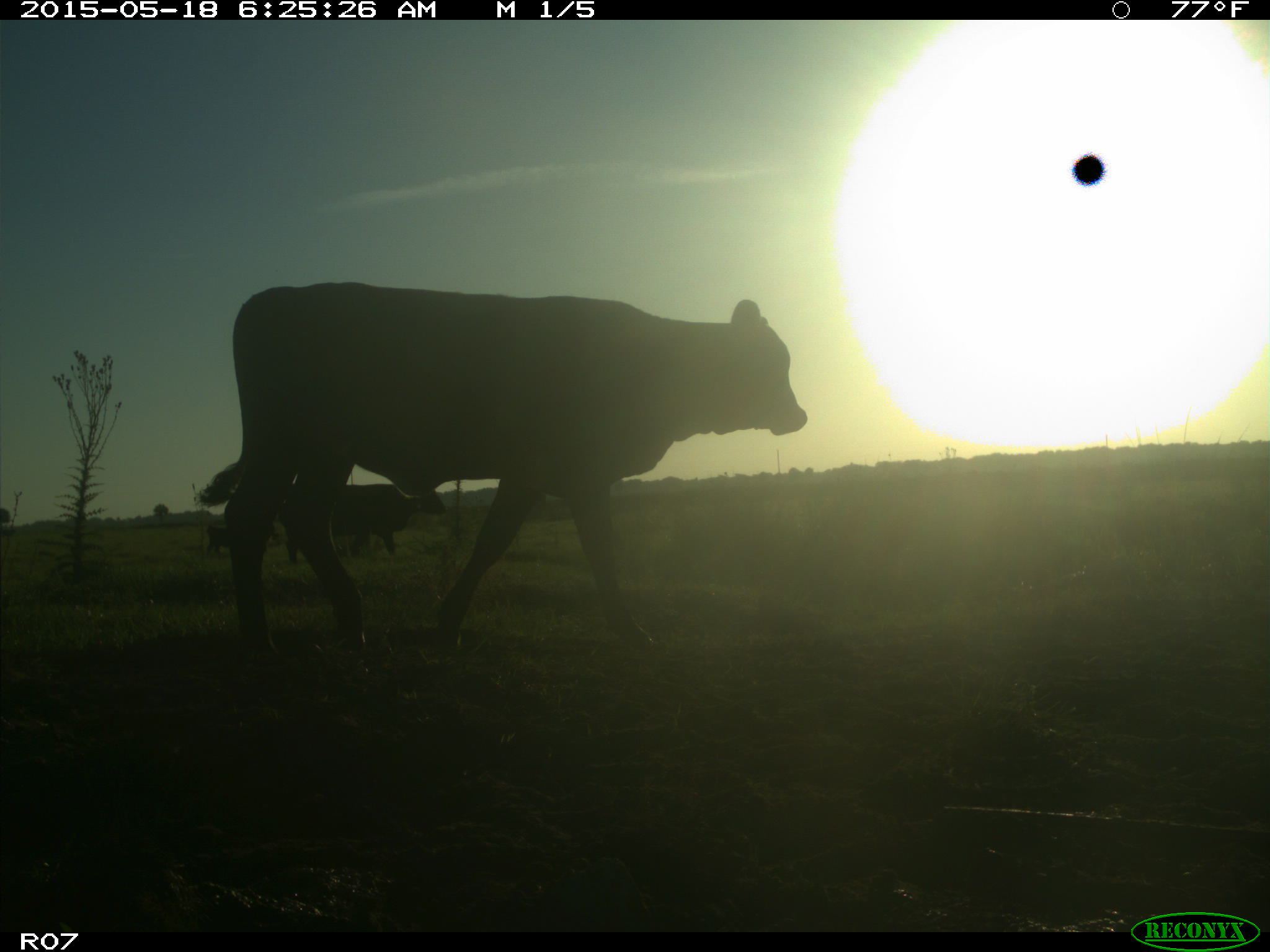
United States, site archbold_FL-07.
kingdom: Animalia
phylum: Chordata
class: Mammalia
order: Artiodactyla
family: Bovidae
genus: Bos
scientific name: Bos taurus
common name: domestic cow